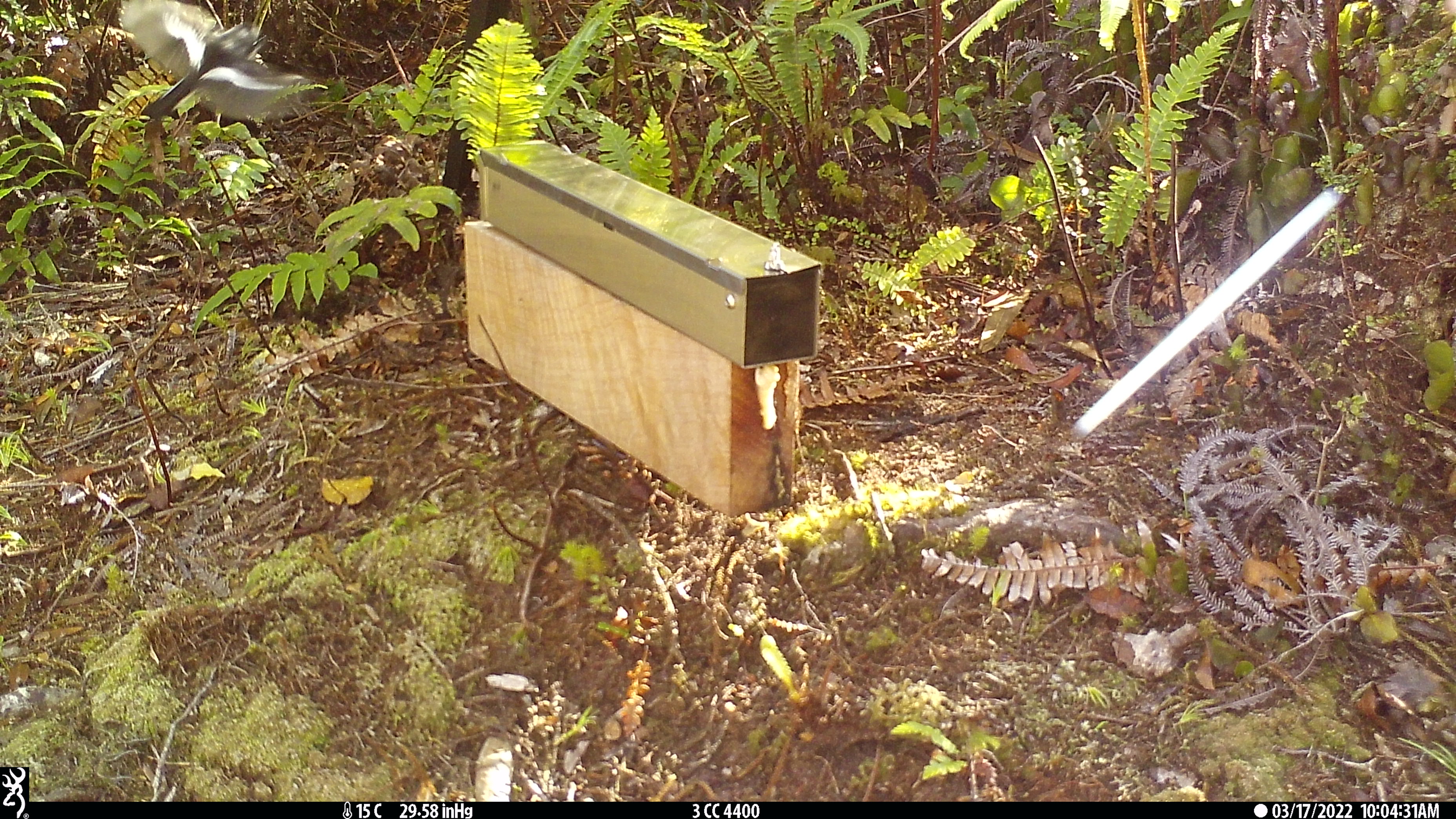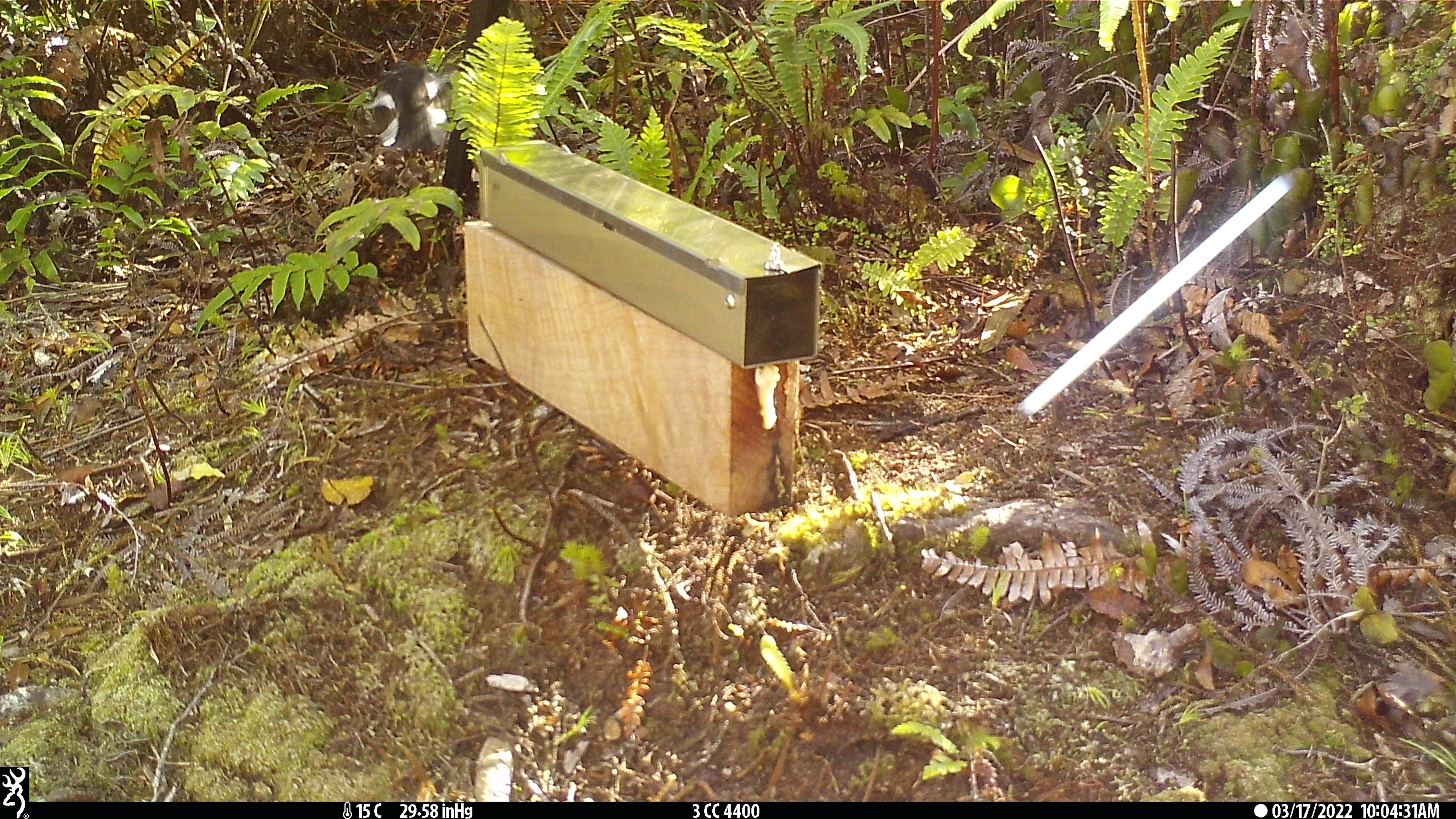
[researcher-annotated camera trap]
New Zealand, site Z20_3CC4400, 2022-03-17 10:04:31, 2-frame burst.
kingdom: Animalia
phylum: Chordata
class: Aves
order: Passeriformes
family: Petroicidae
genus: Petroica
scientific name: Petroica macrocephala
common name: tomtit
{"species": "tomtit (Petroica macrocephala)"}